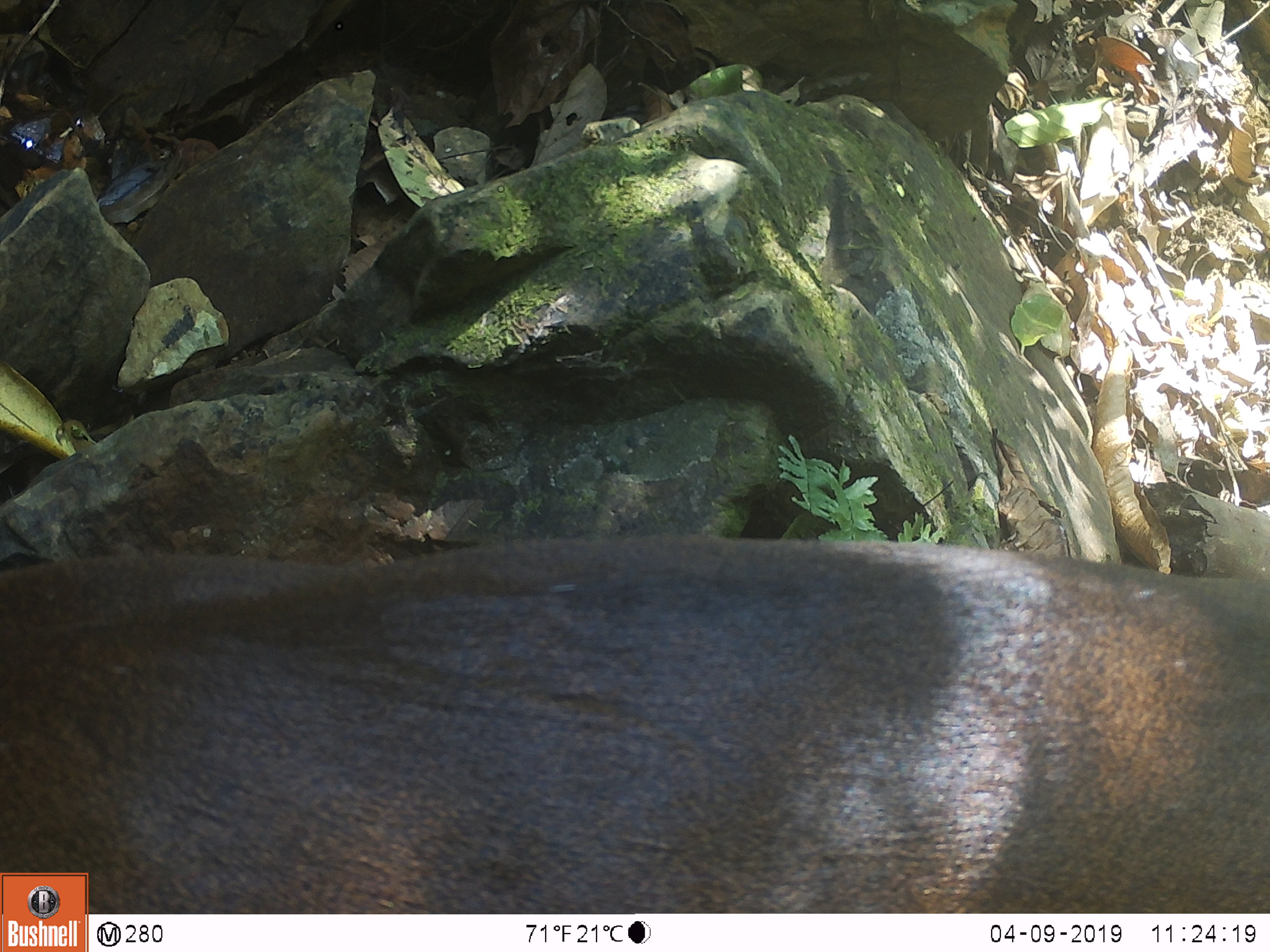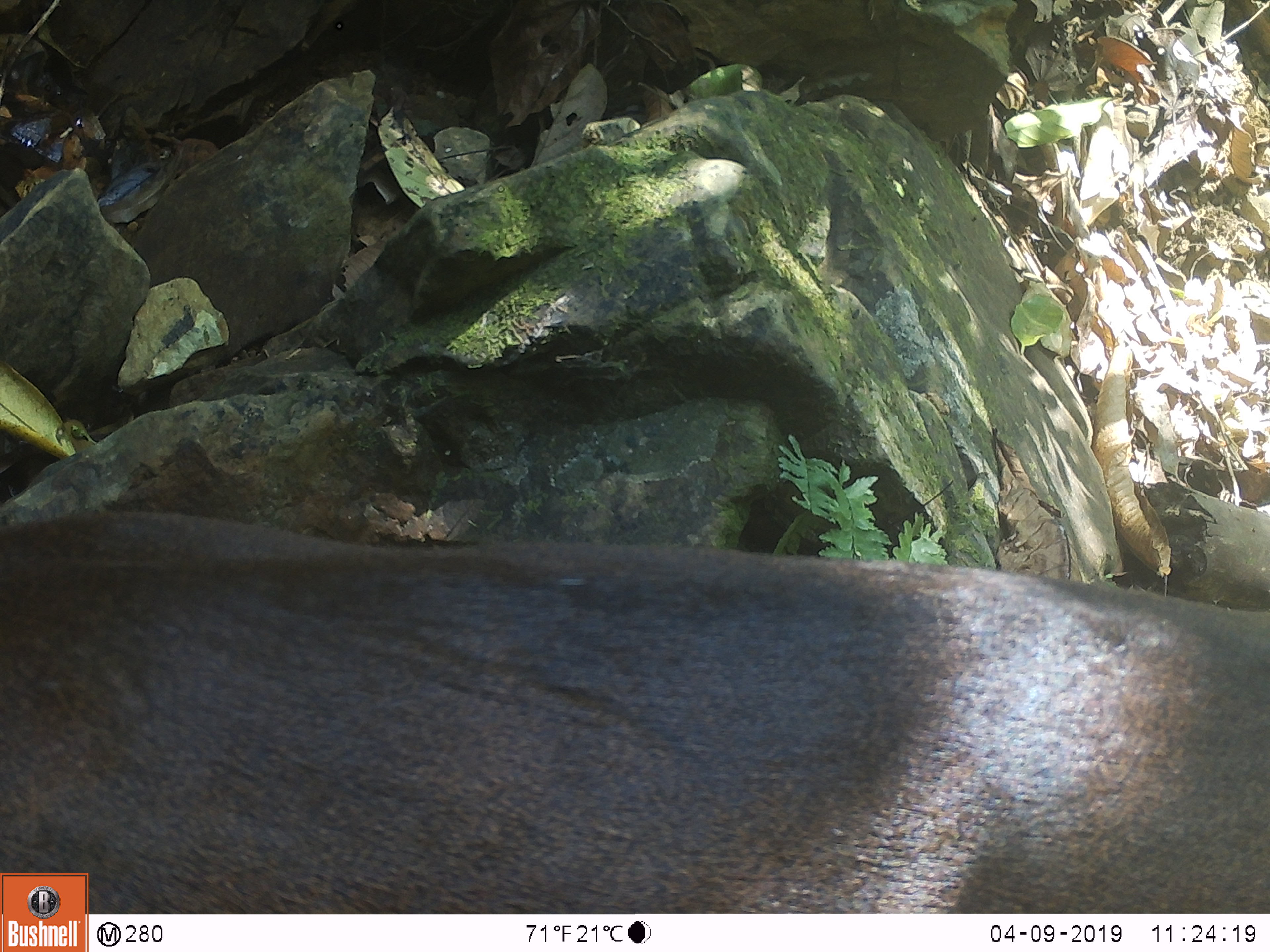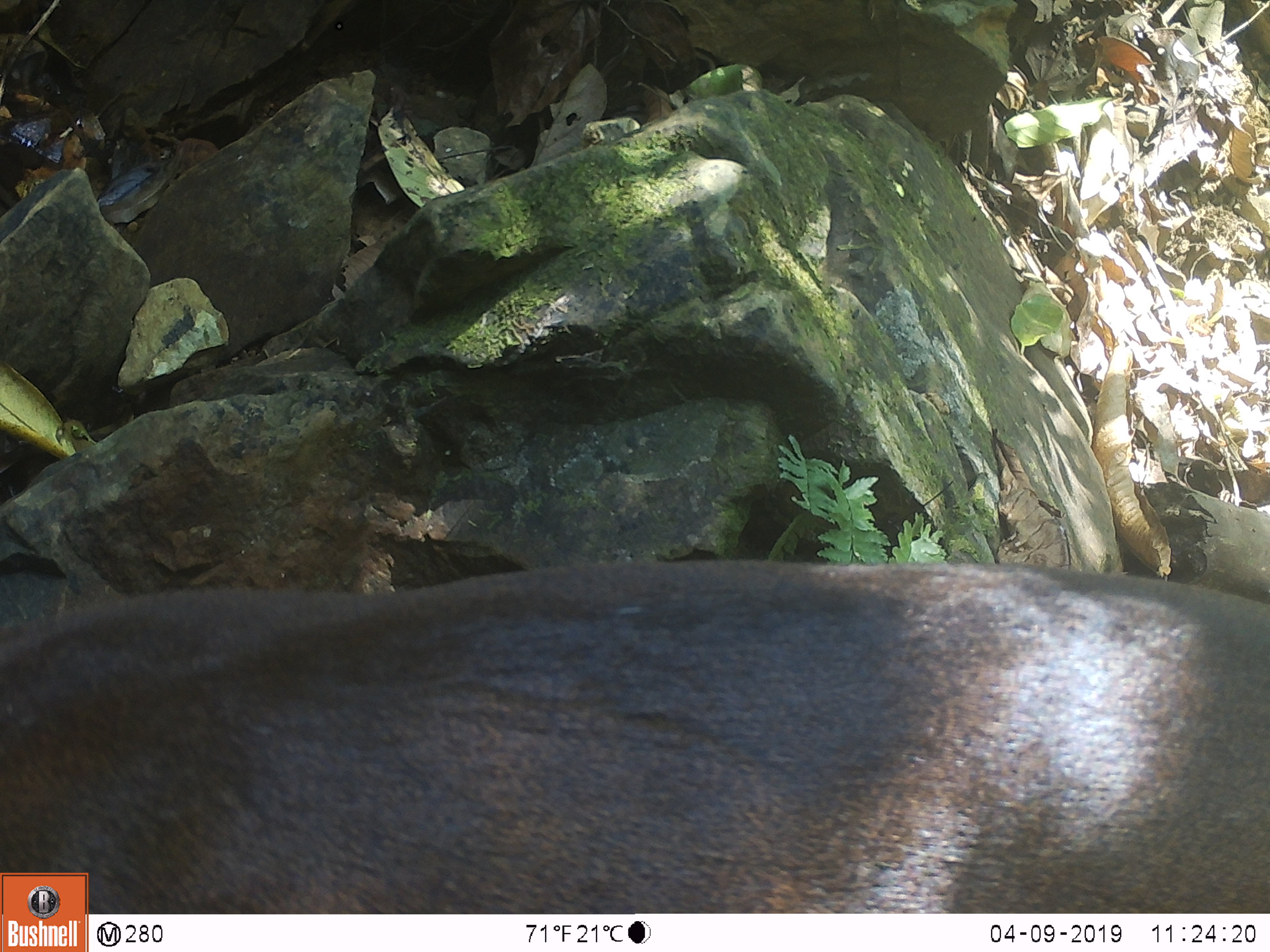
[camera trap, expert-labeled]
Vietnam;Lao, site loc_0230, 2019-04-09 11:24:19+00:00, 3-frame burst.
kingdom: Animalia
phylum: Chordata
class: Mammalia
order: Artiodactyla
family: Cervidae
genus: Muntiacus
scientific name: Muntiacus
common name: muntjacs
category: unidentified muntjac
Unidentified muntjac (muntjacs) (Muntiacus). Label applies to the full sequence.